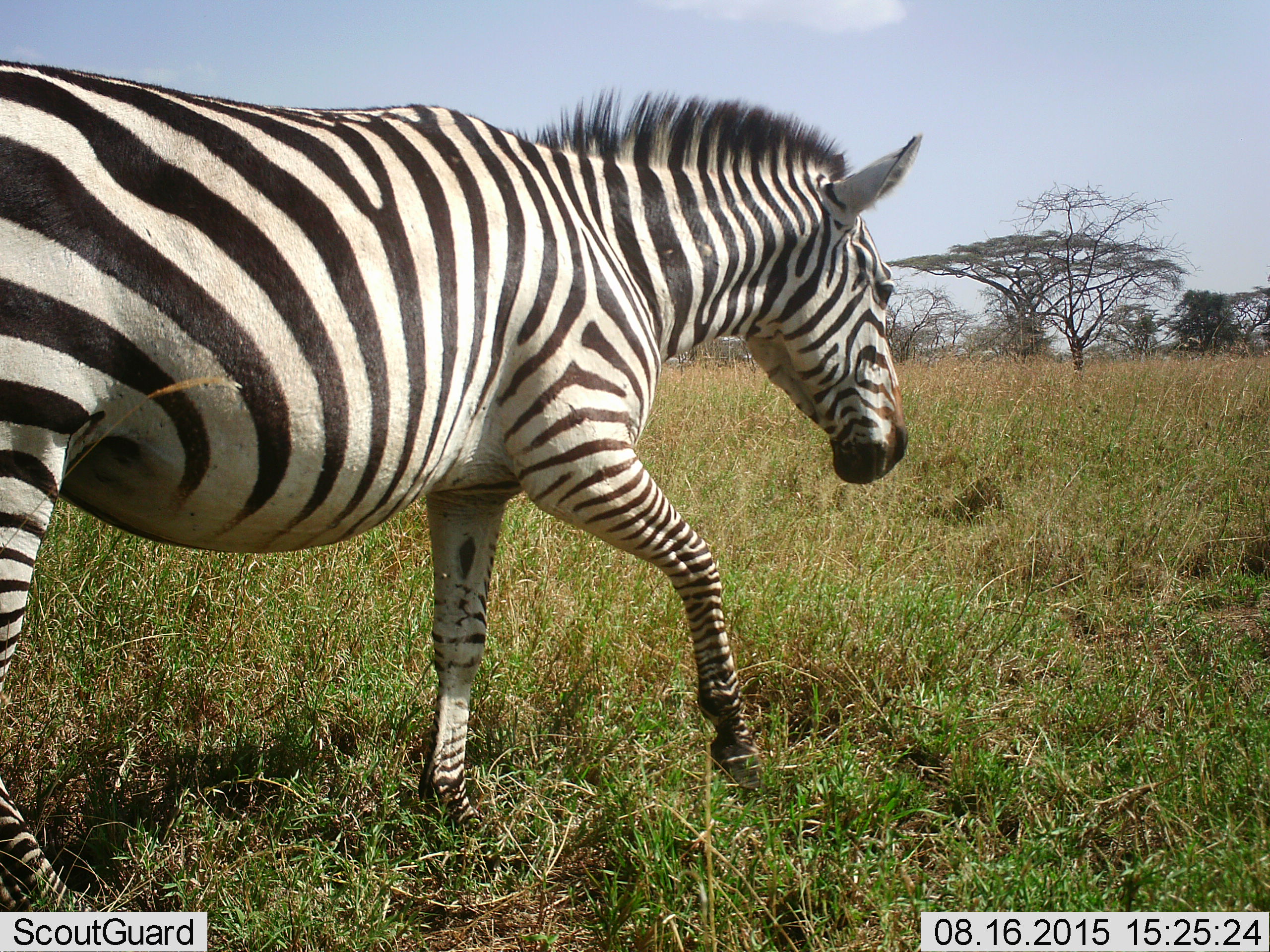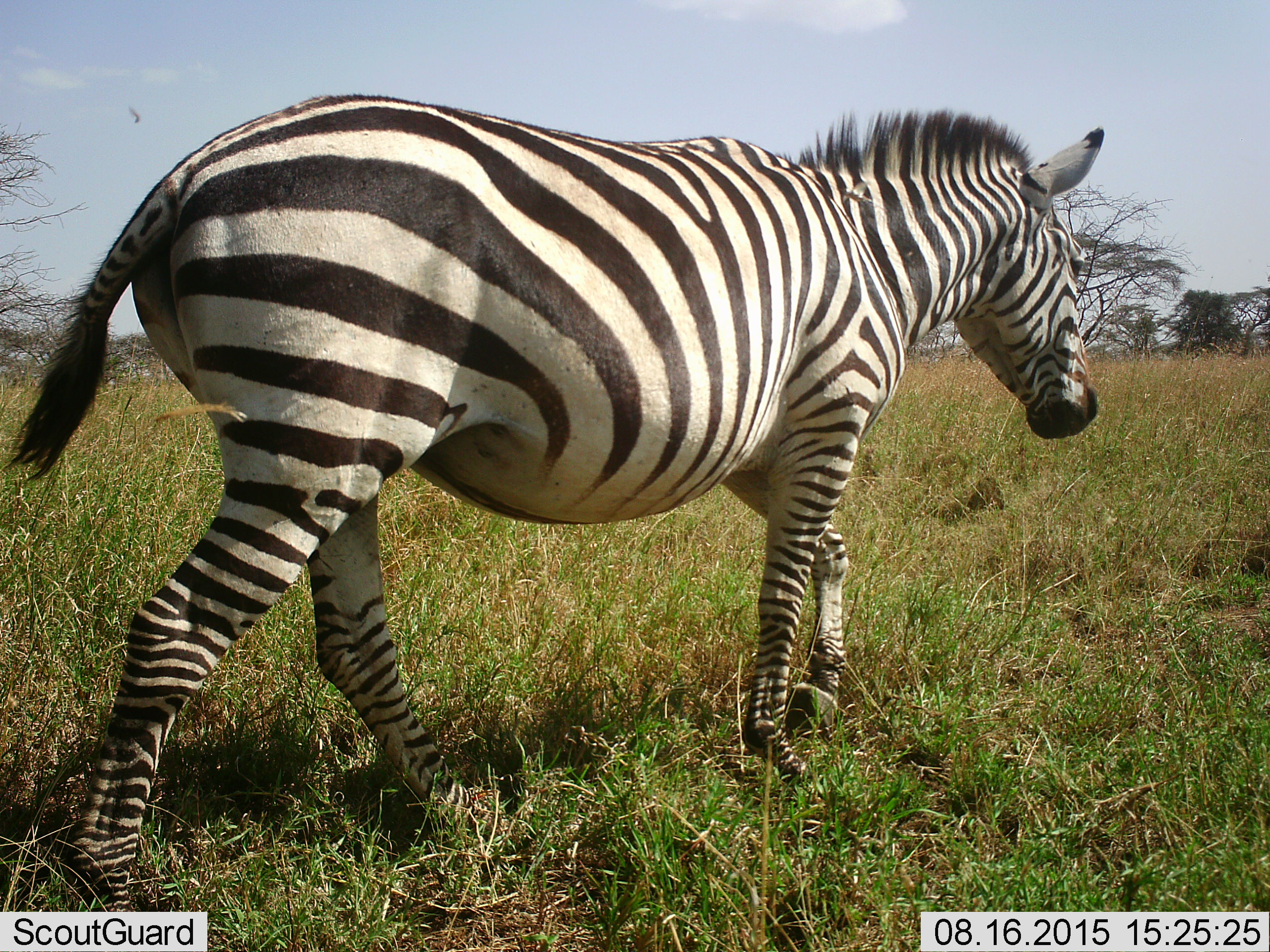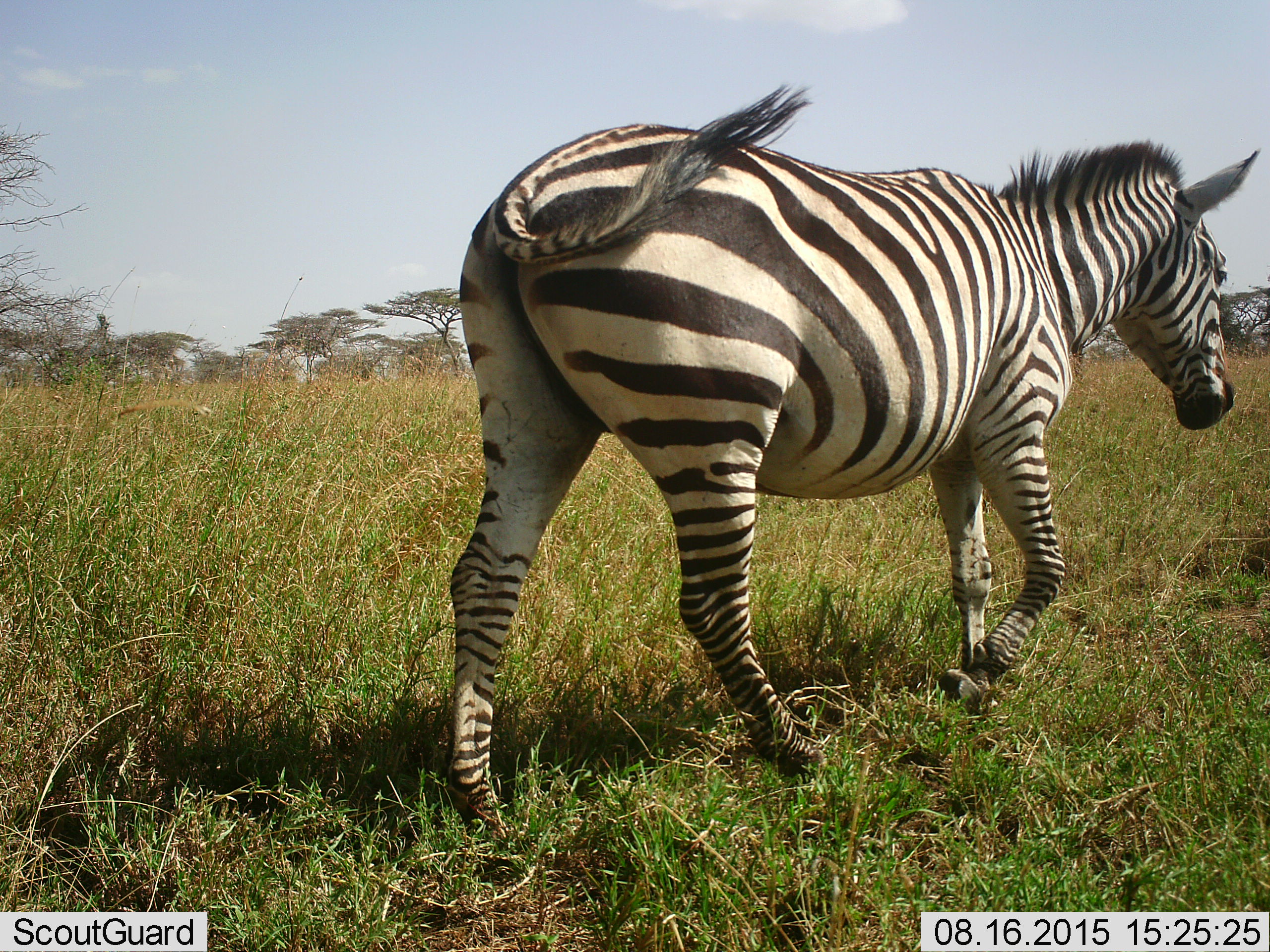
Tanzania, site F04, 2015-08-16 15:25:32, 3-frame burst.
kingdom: Animalia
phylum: Chordata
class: Mammalia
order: Perissodactyla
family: Equidae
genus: Equus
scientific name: Equus quagga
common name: plains zebra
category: zebra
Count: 1.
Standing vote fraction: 0%.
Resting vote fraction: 0%.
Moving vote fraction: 100%.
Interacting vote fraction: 0%.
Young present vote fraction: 0%.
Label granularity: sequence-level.